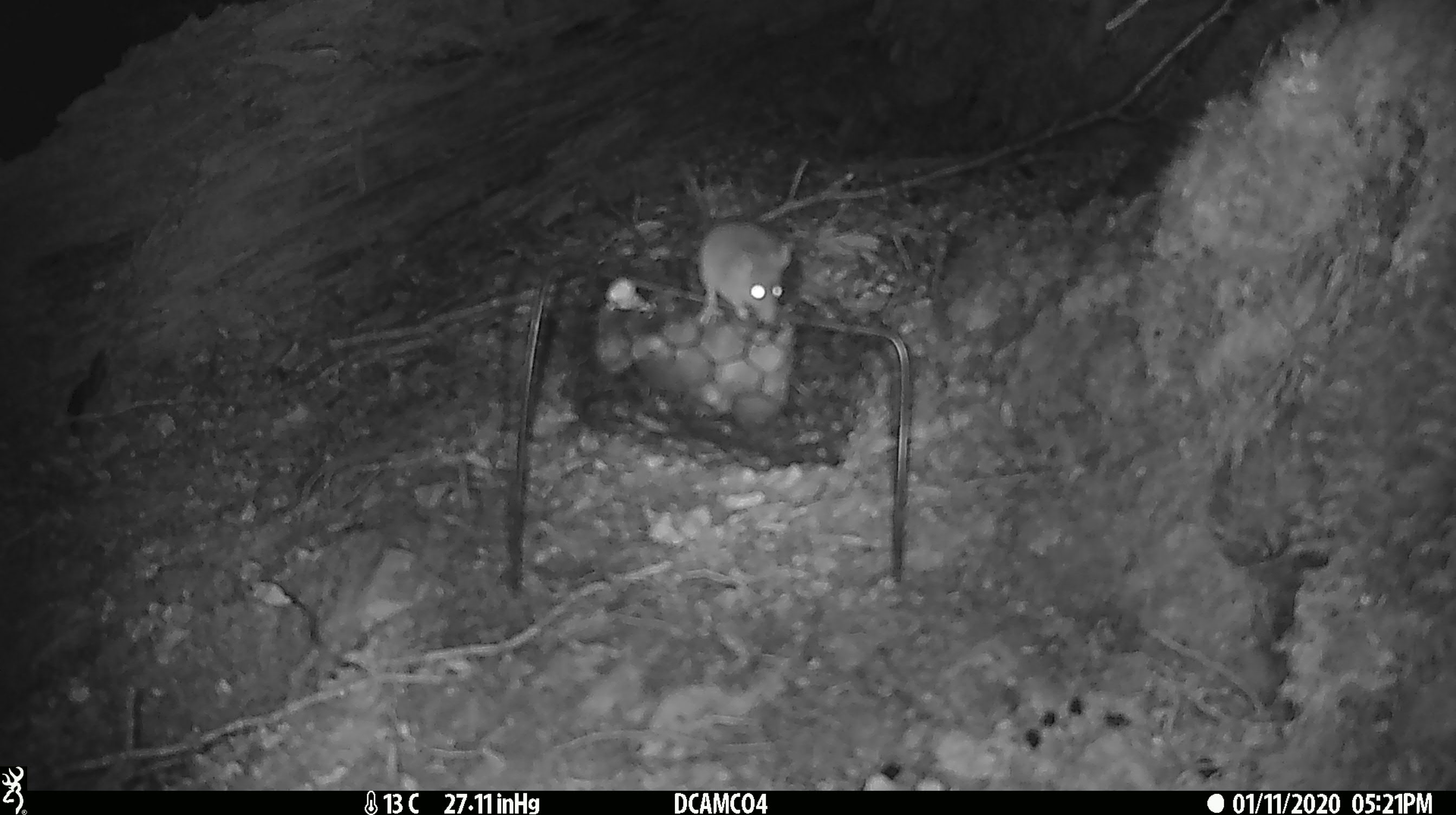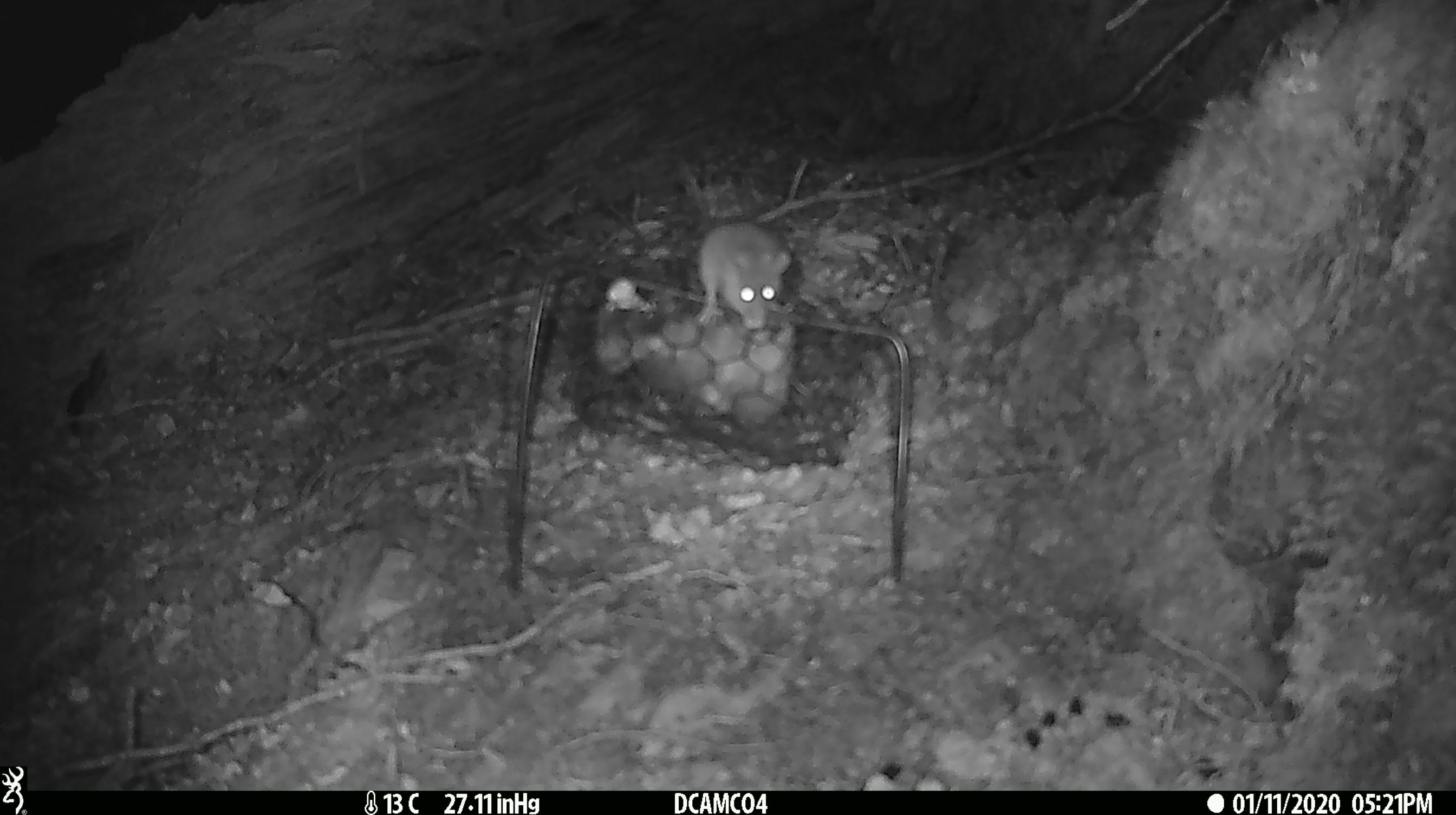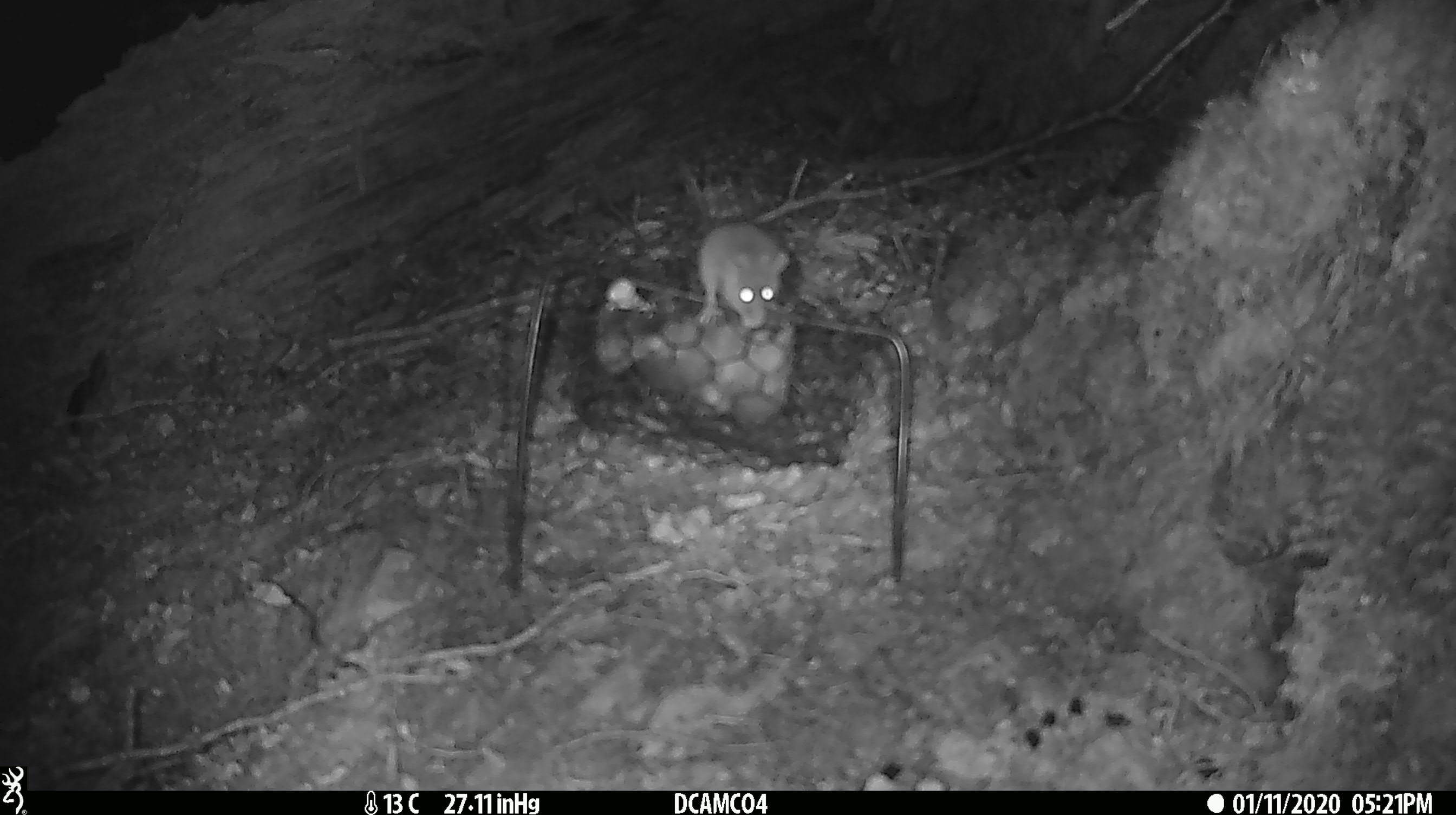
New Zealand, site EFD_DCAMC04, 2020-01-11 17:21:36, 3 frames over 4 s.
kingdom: Animalia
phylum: Chordata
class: Mammalia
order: Rodentia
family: Muridae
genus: Mus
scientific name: Mus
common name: mouse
Mouse (Mus).